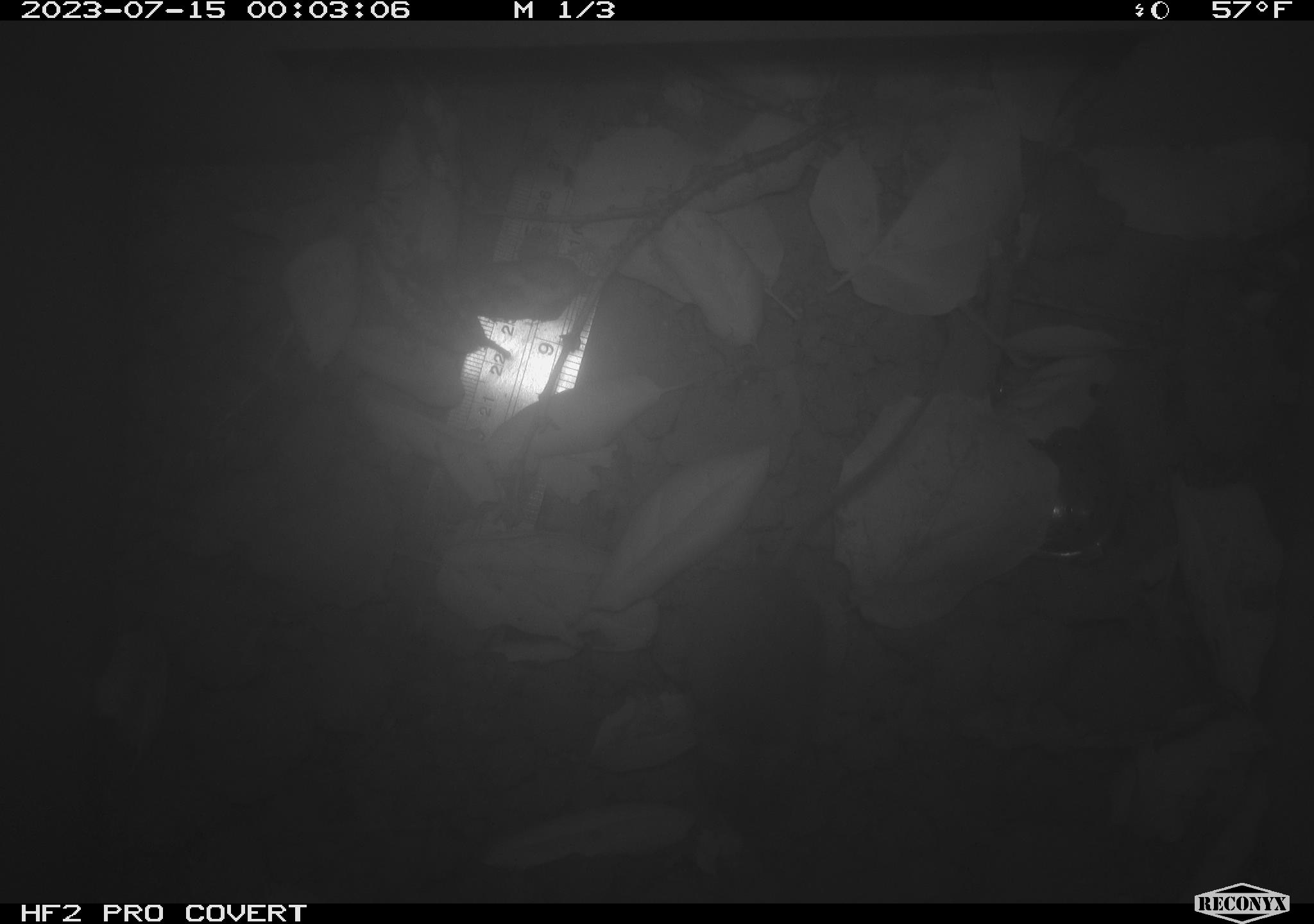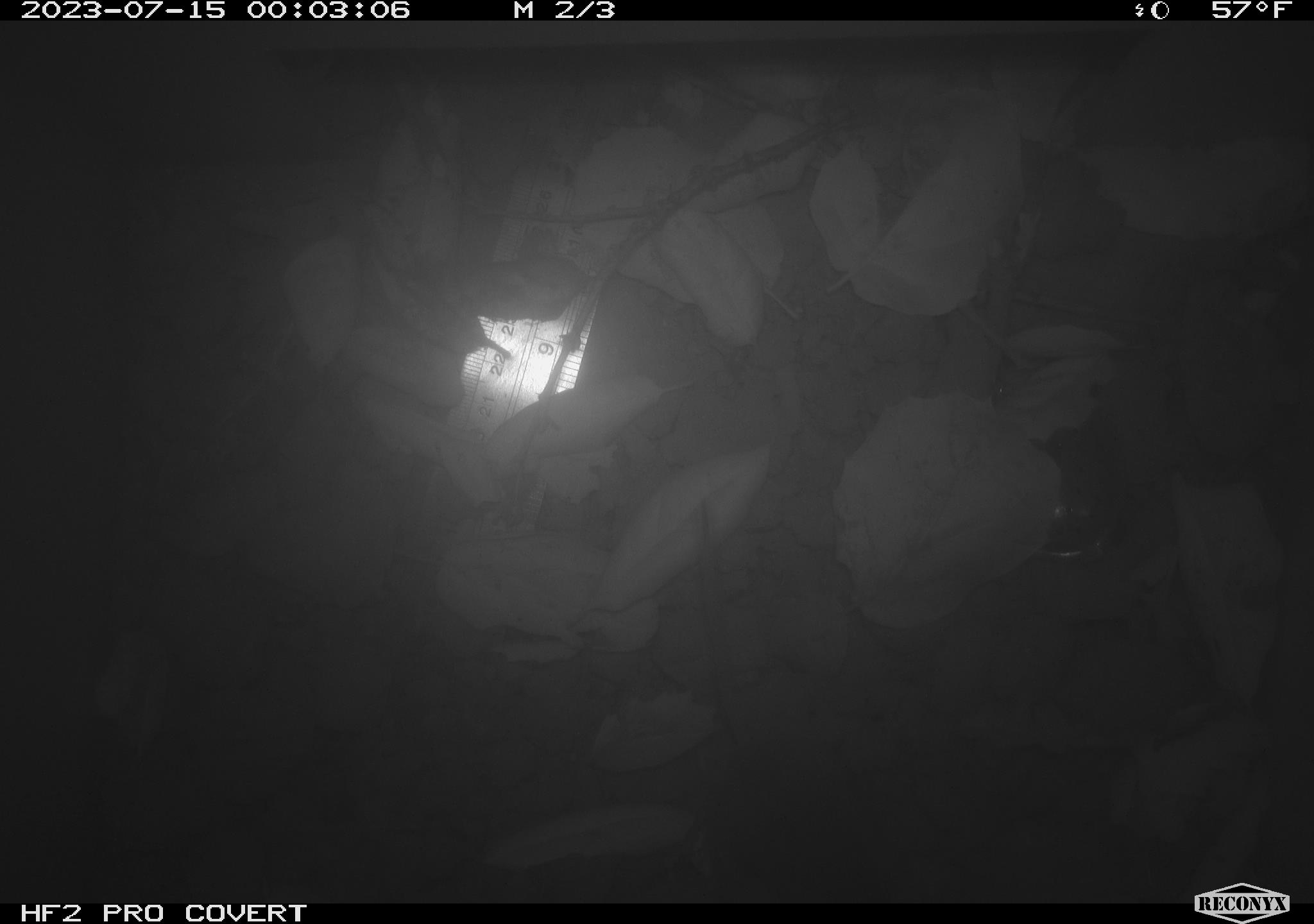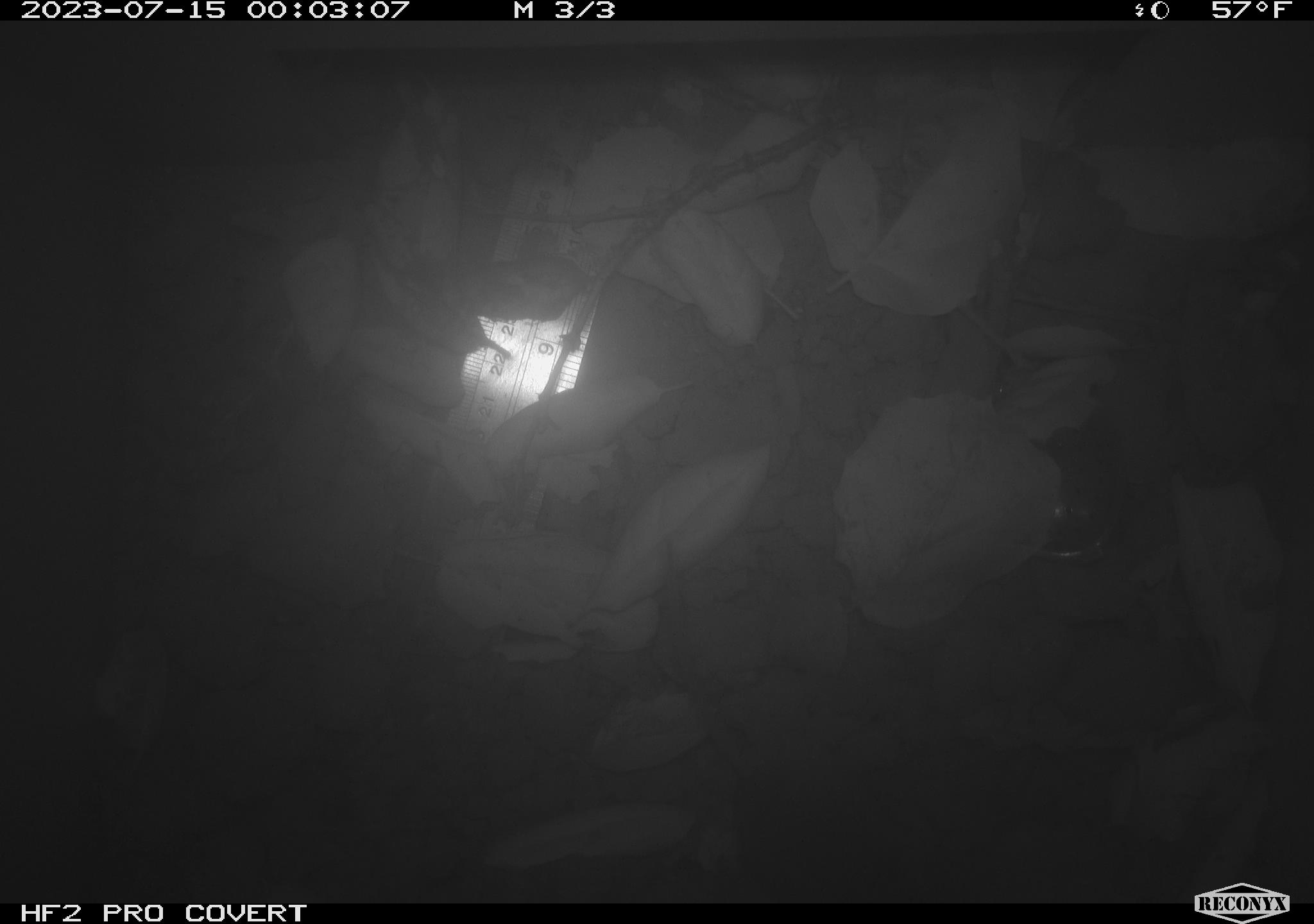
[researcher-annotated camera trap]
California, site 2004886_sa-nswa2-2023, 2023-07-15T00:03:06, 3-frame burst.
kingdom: Animalia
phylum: Chordata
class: Mammalia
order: Rodentia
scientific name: Rodentia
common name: mouse species